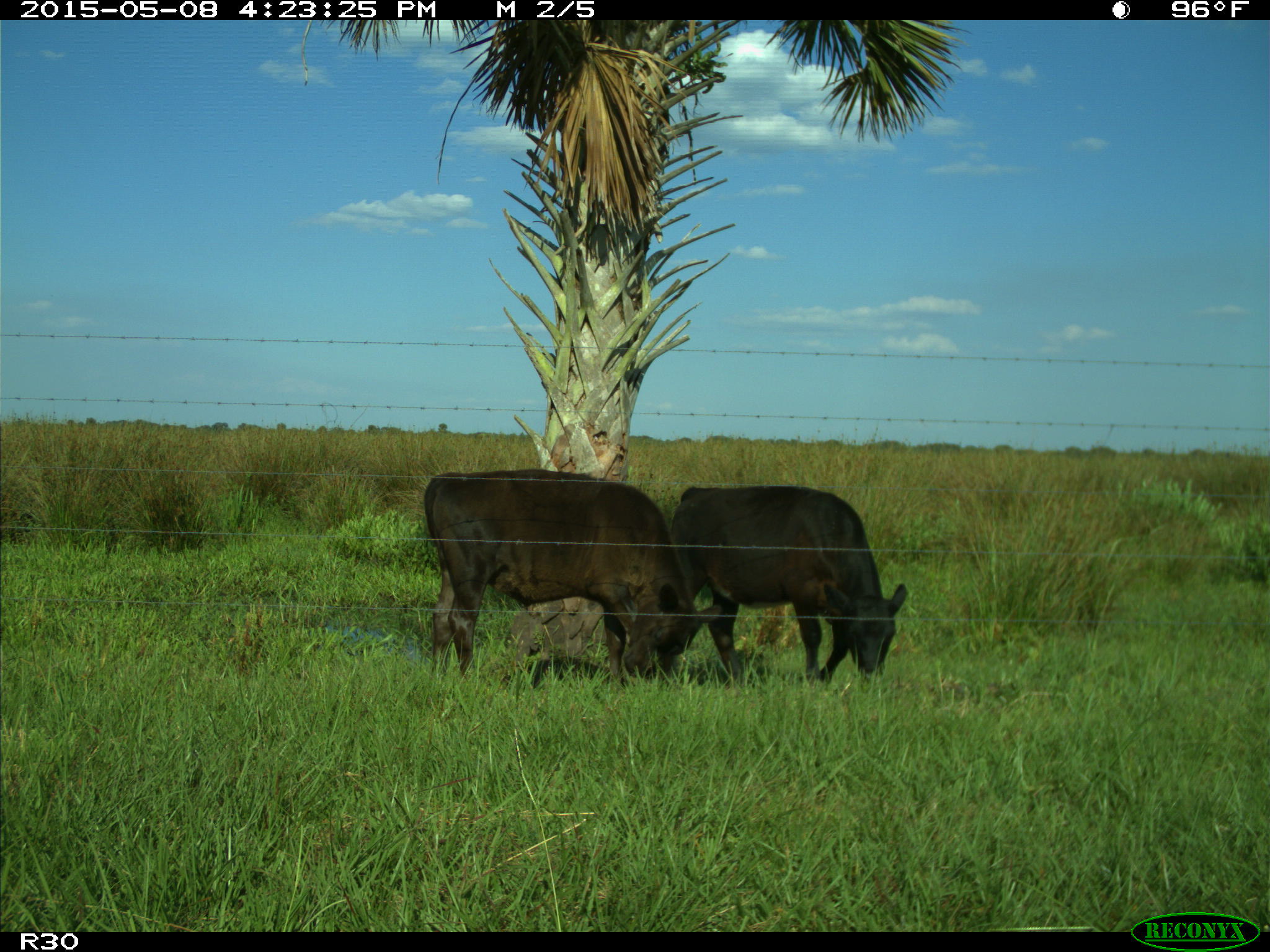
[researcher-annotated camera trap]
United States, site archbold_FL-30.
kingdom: Animalia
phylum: Chordata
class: Mammalia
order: Artiodactyla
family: Bovidae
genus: Bos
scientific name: Bos taurus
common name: domestic cow